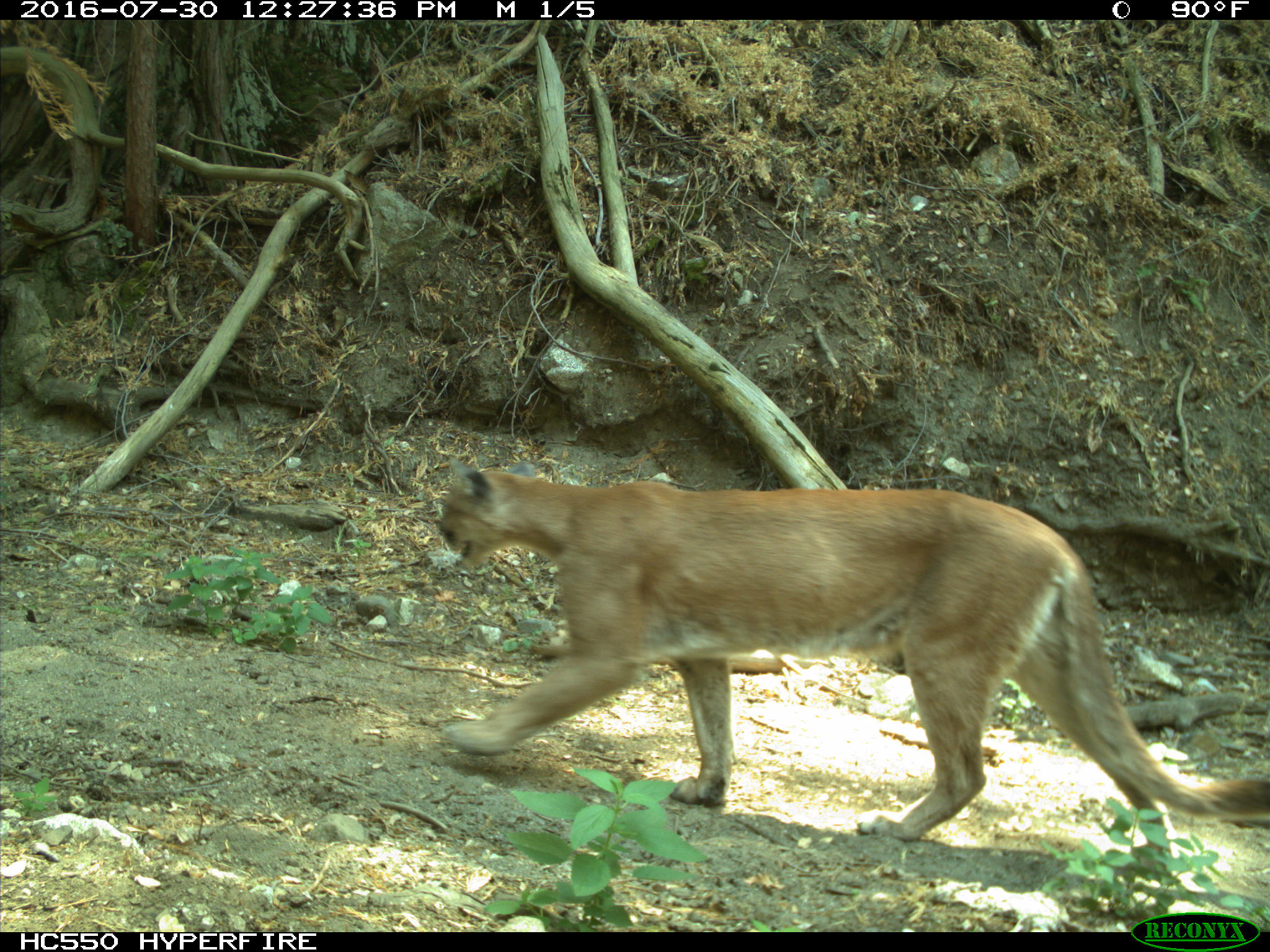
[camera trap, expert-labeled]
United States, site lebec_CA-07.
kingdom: Animalia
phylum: Chordata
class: Mammalia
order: Carnivora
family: Felidae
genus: Puma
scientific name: Puma concolor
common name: mountain lion